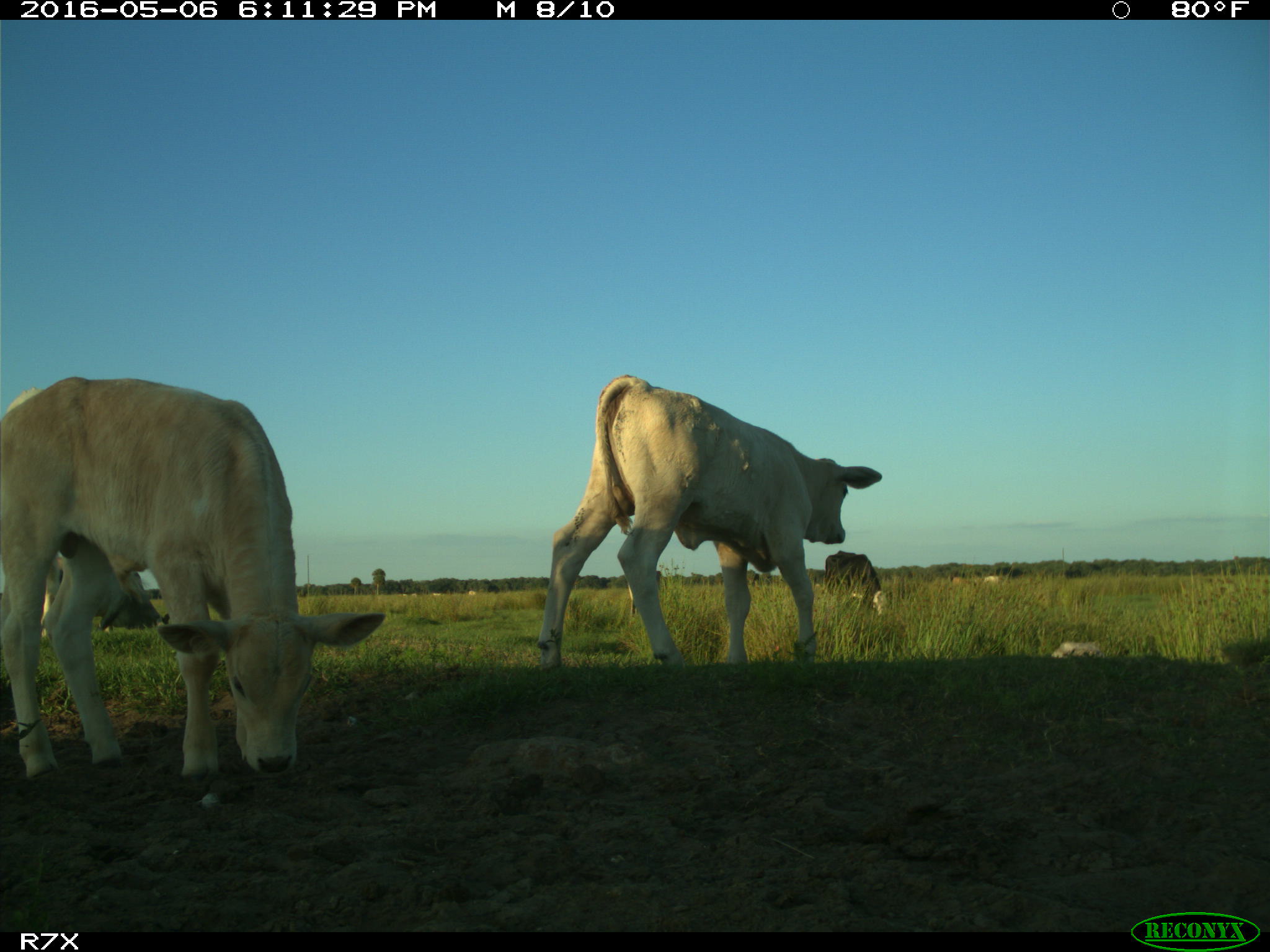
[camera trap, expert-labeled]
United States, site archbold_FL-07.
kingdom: Animalia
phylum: Chordata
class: Mammalia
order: Artiodactyla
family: Bovidae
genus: Bos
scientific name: Bos taurus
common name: domestic cow